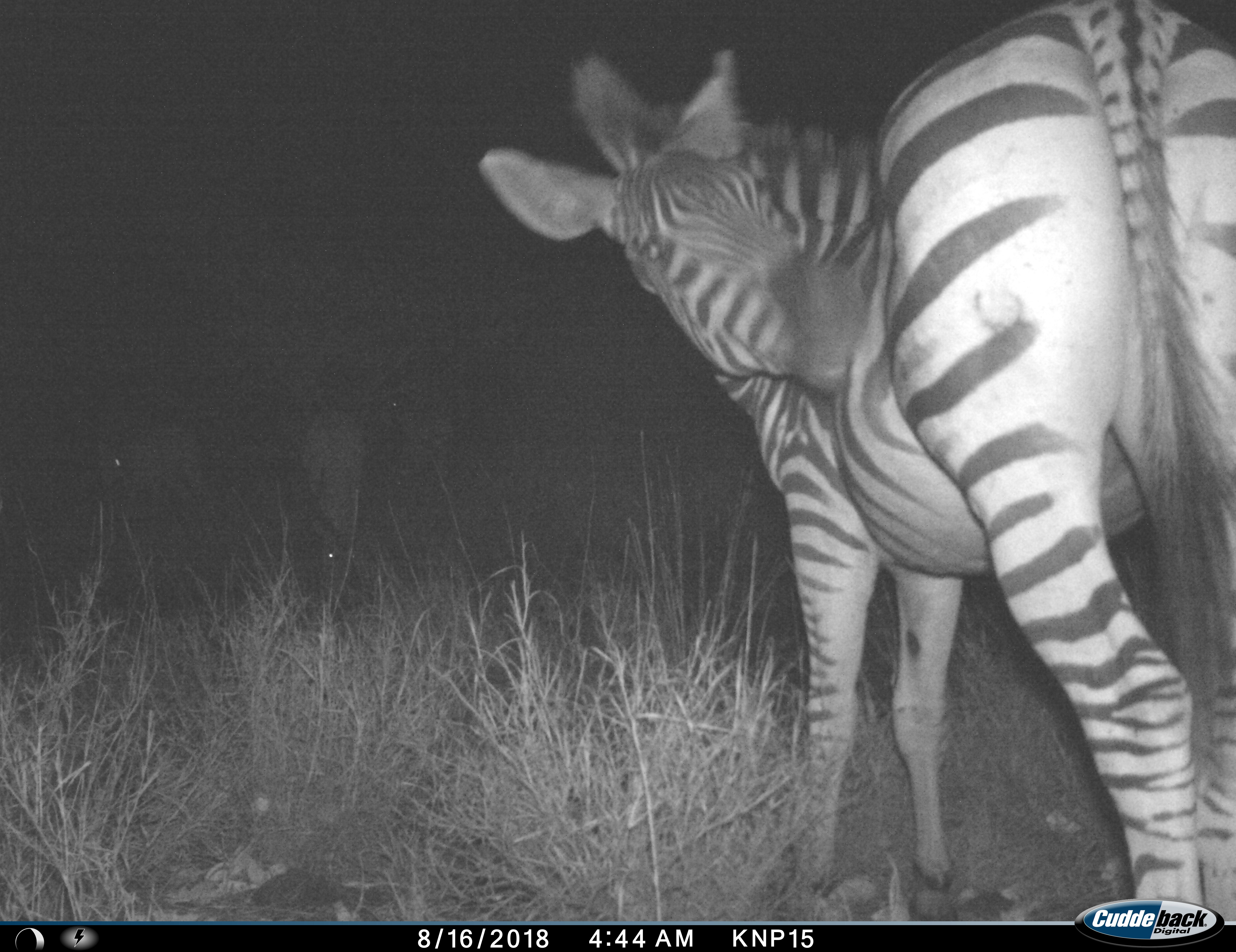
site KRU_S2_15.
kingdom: Animalia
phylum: Chordata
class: Mammalia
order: Perissodactyla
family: Equidae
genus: Equus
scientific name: Equus quagga burchellii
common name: burchell's zebra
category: zebraburchells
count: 1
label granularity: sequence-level